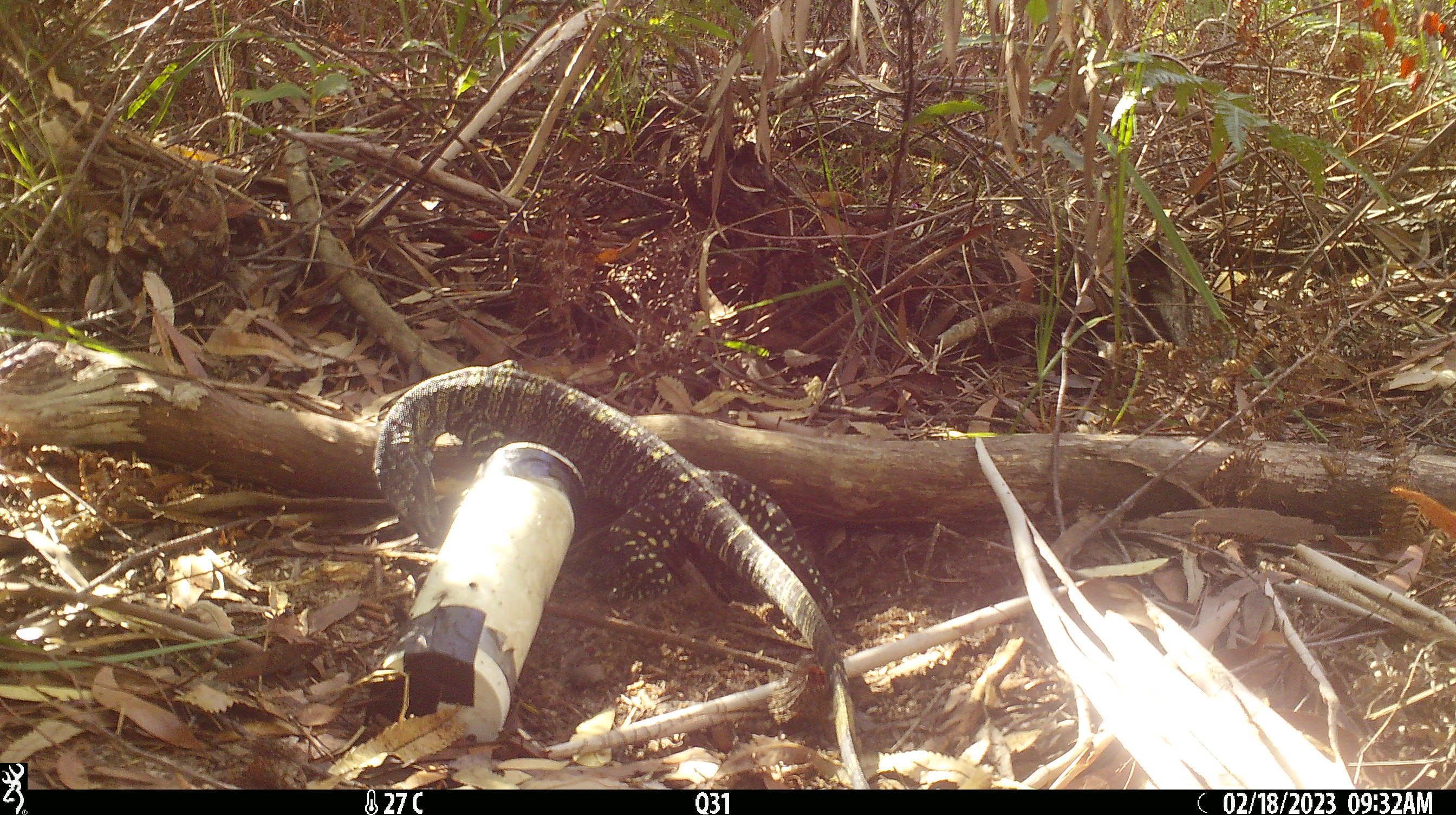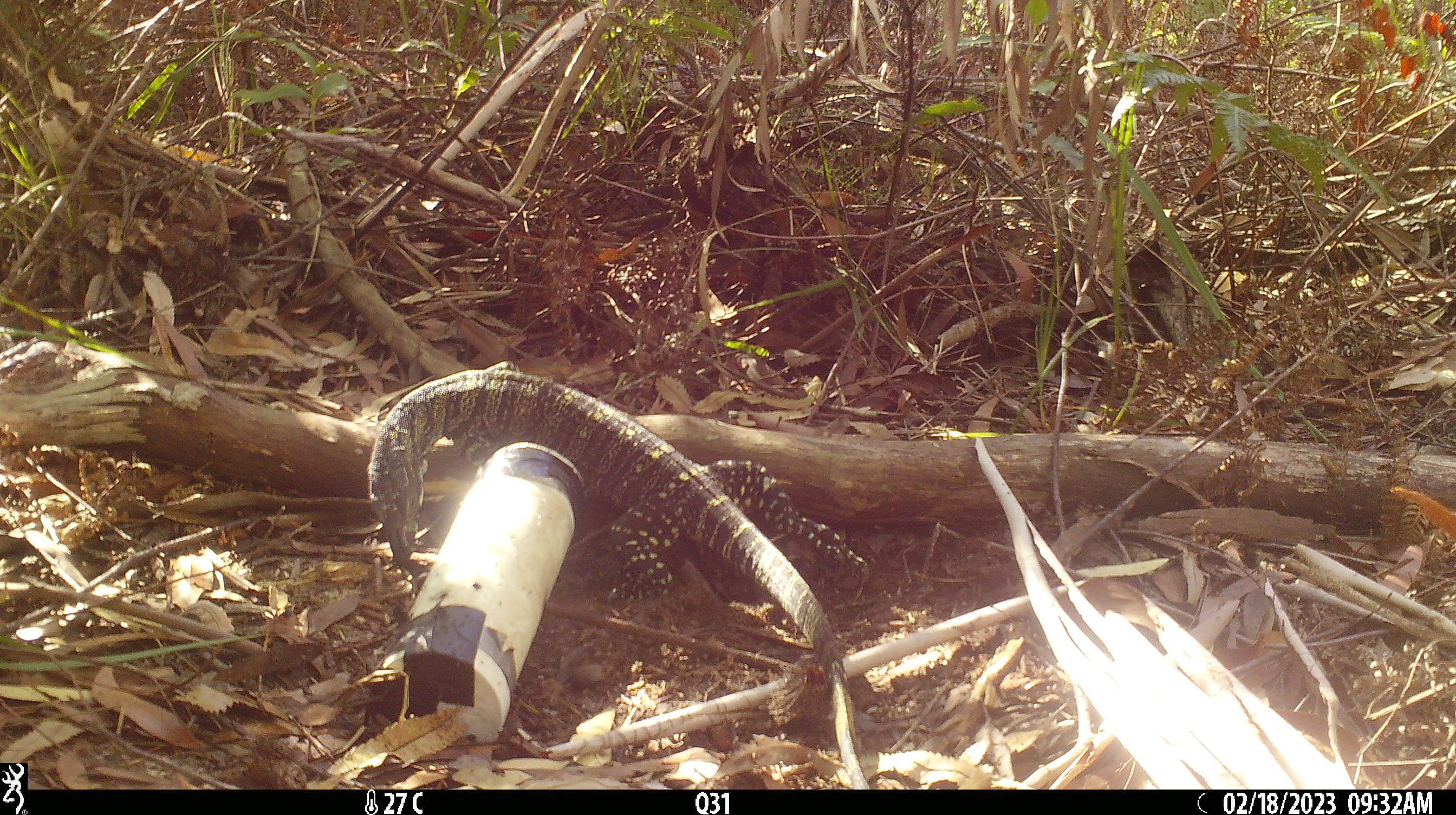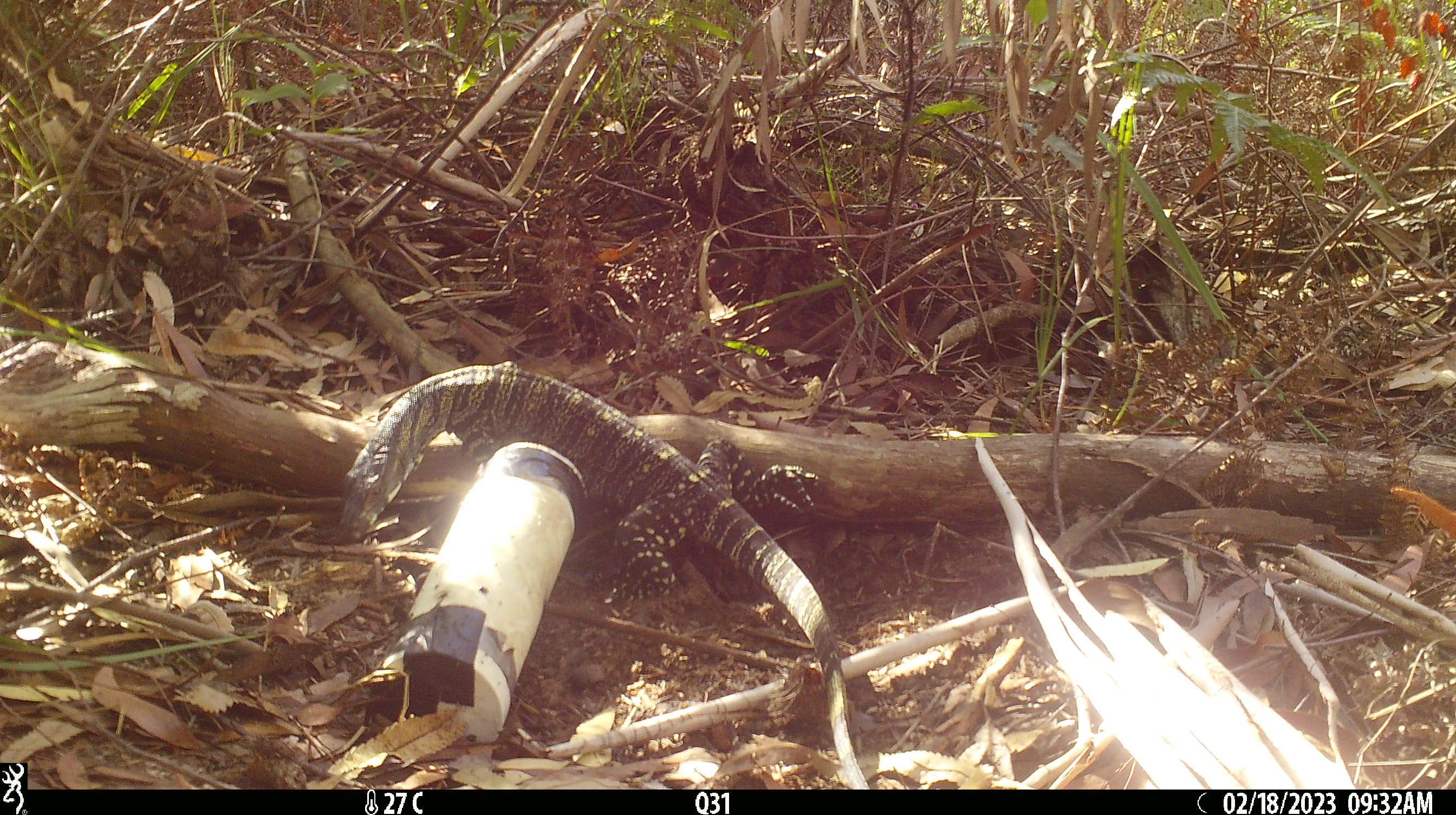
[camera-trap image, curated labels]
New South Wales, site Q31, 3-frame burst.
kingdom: Animalia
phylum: Chordata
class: Reptilia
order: Squamata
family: Varanidae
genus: Varanus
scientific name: Varanus varius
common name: lace monitor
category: goanna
Goanna (lace monitor) (Varanus varius).